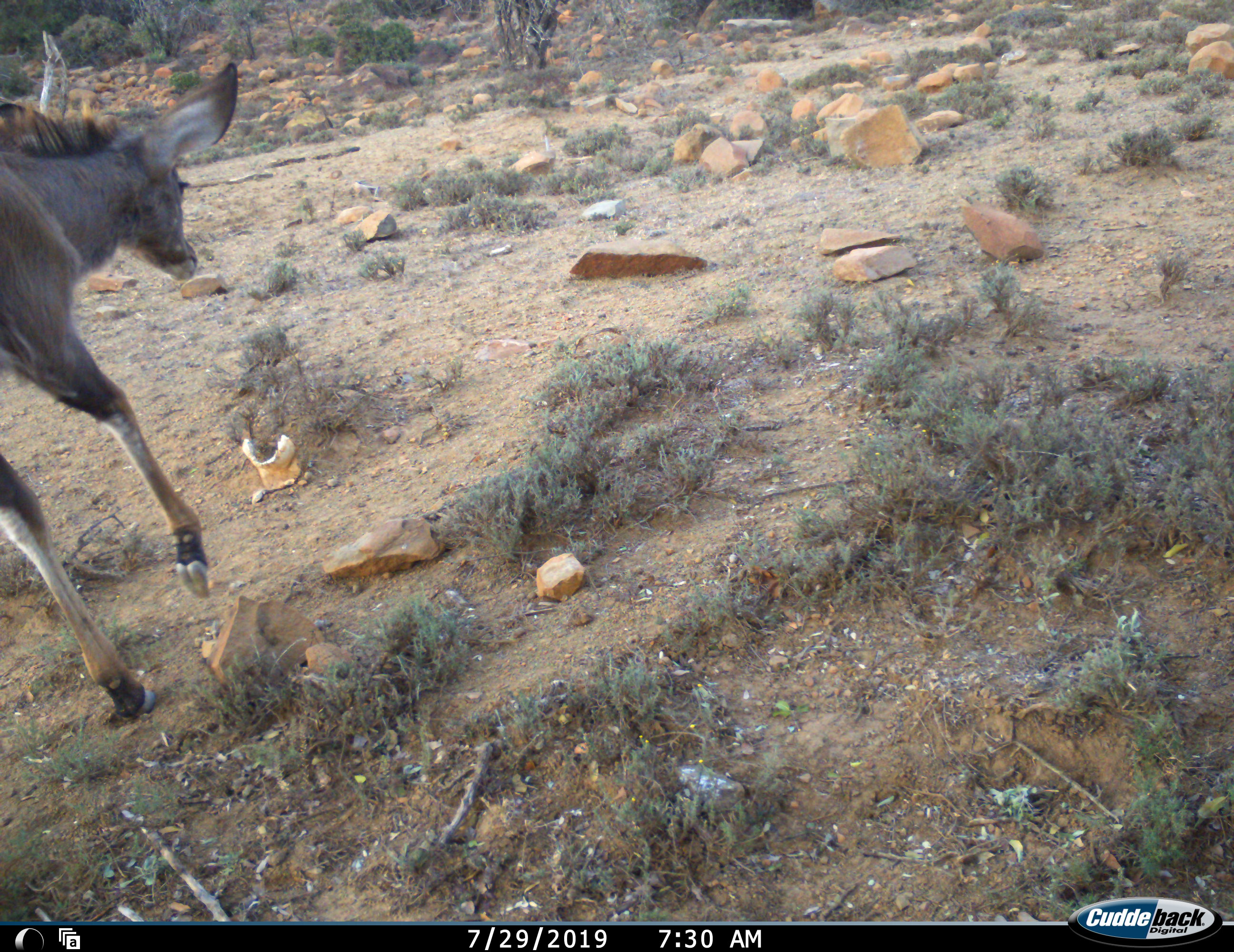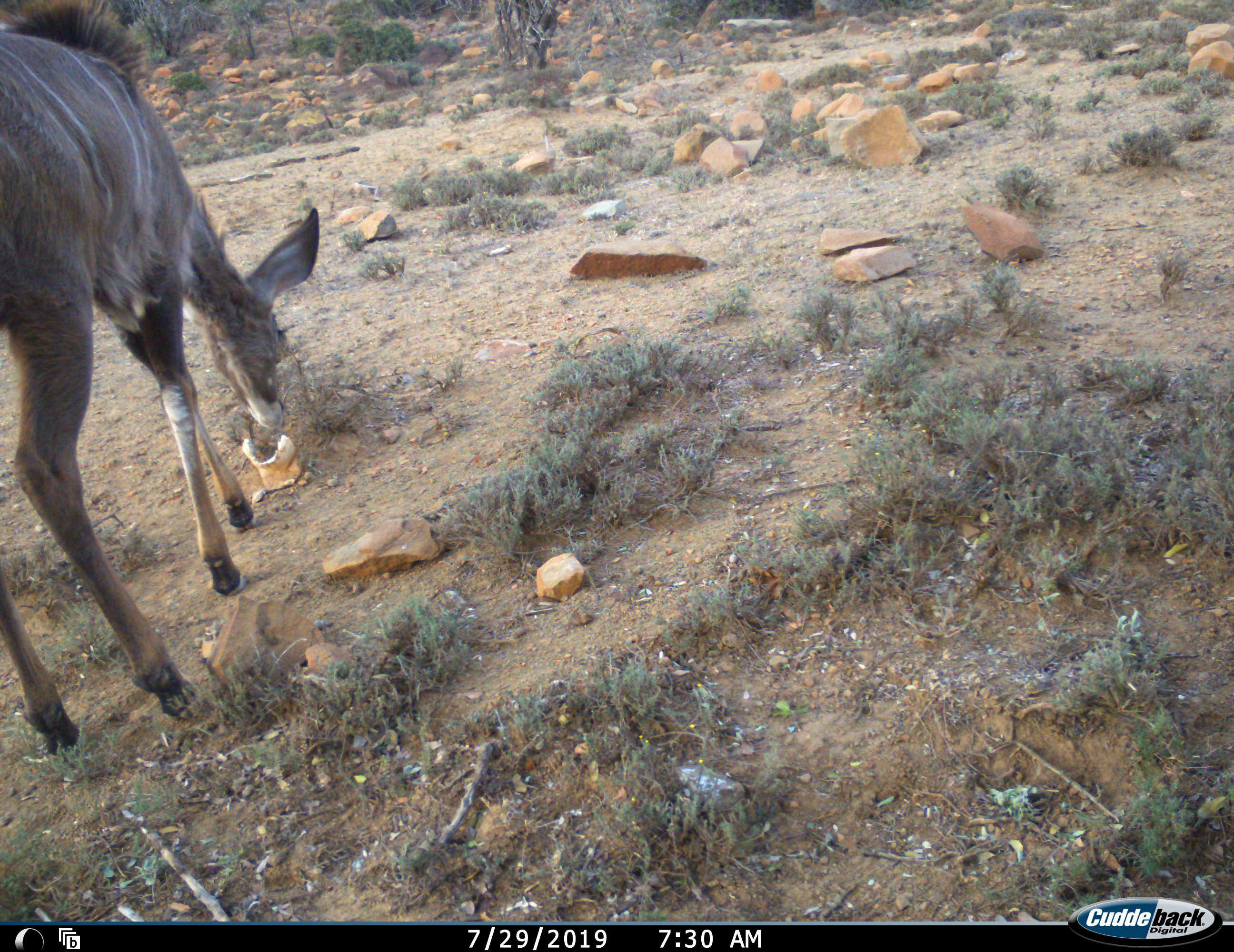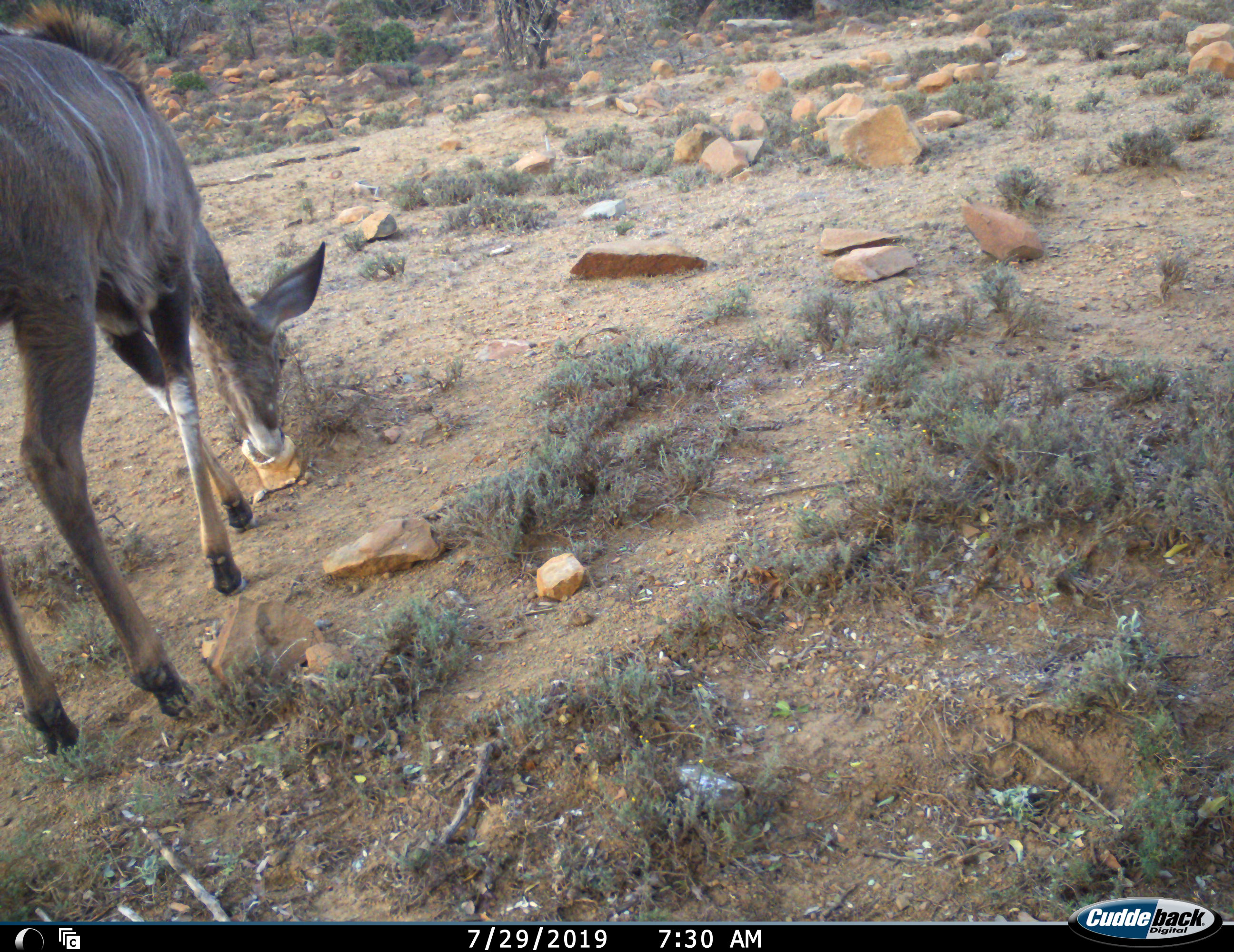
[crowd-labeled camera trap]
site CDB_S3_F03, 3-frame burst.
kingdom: Animalia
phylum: Chordata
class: Mammalia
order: Artiodactyla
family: Bovidae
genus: Tragelaphus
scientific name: Tragelaphus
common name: kudu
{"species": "kudu (Tragelaphus)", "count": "1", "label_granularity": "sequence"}